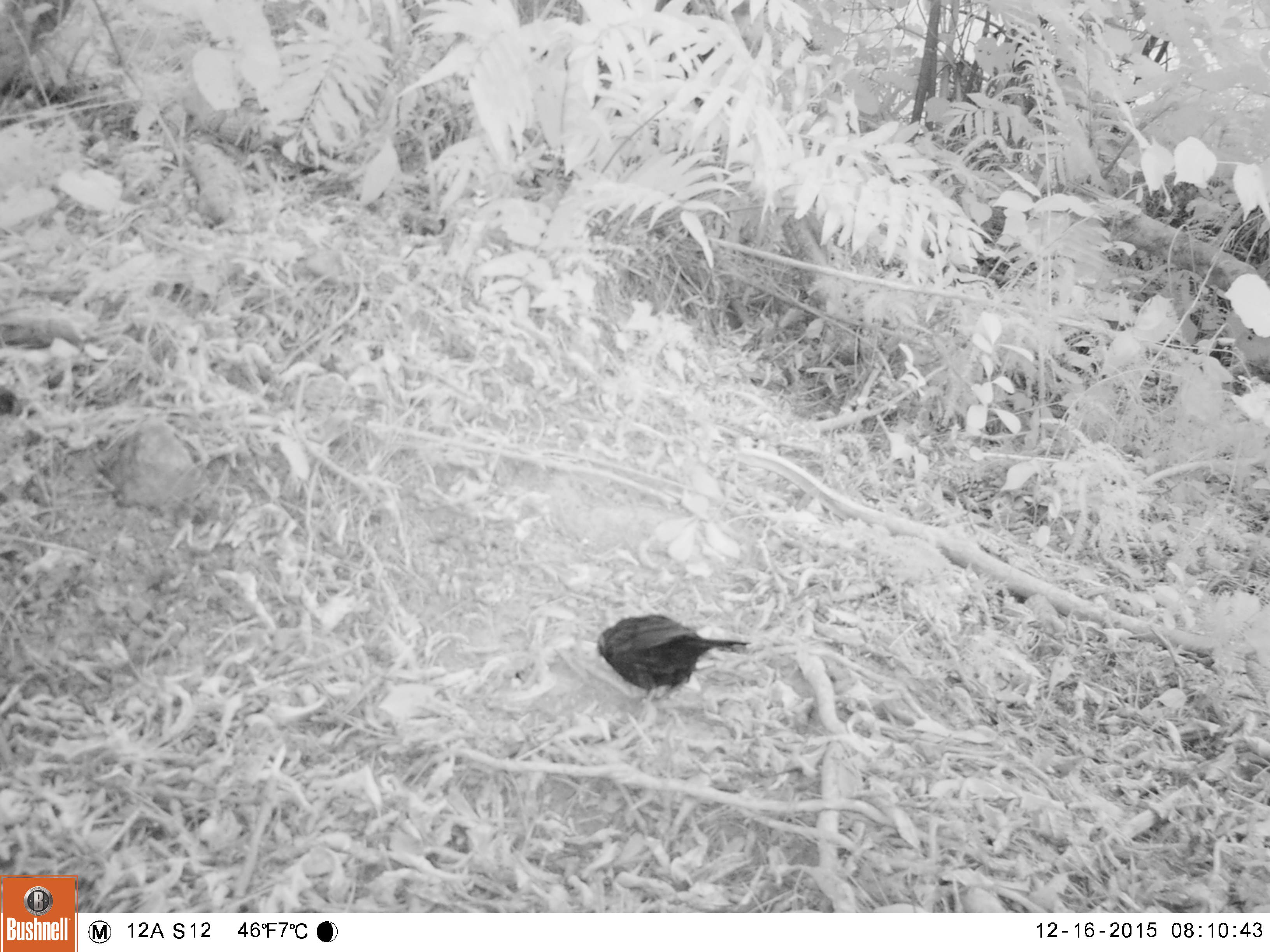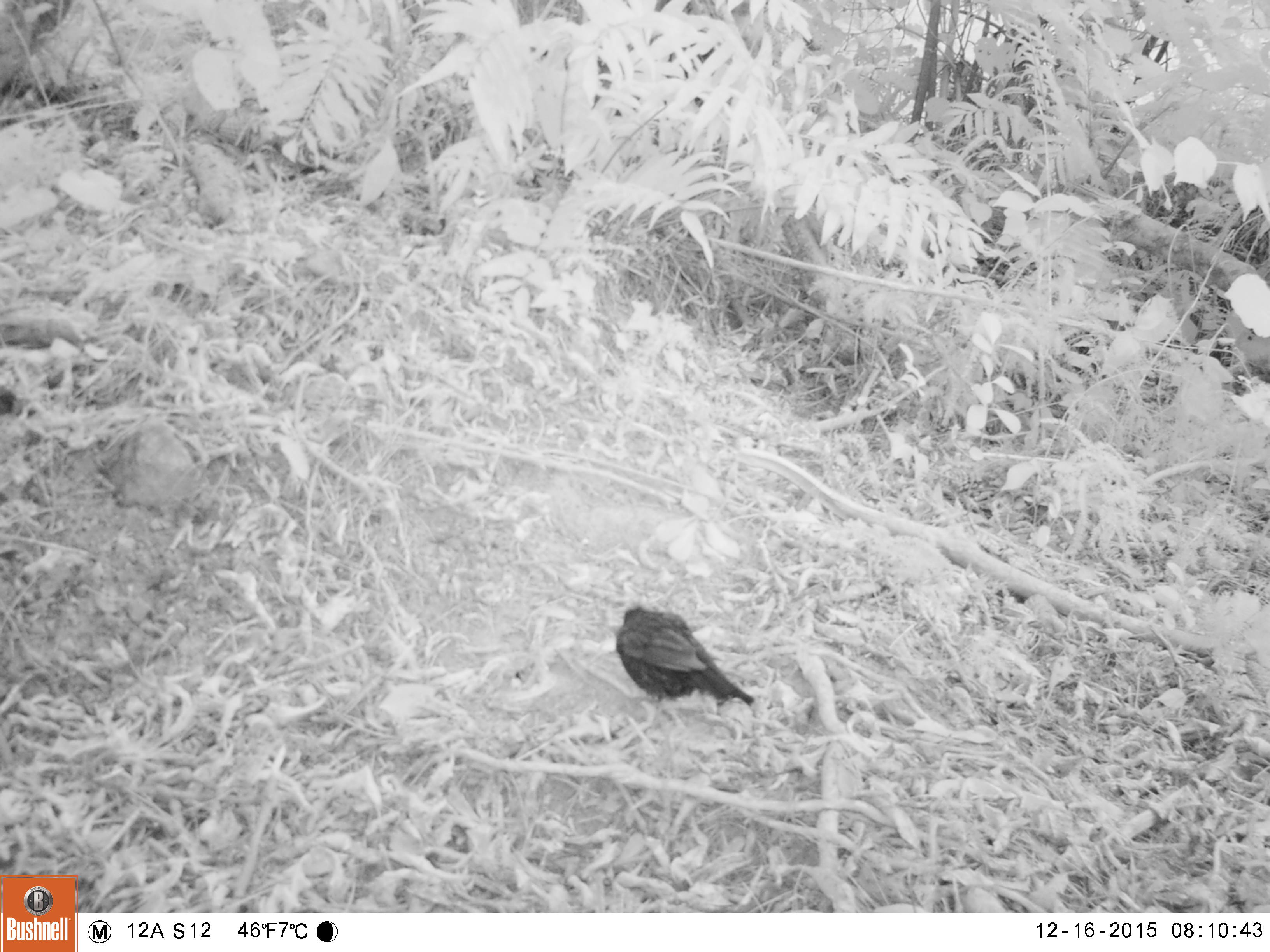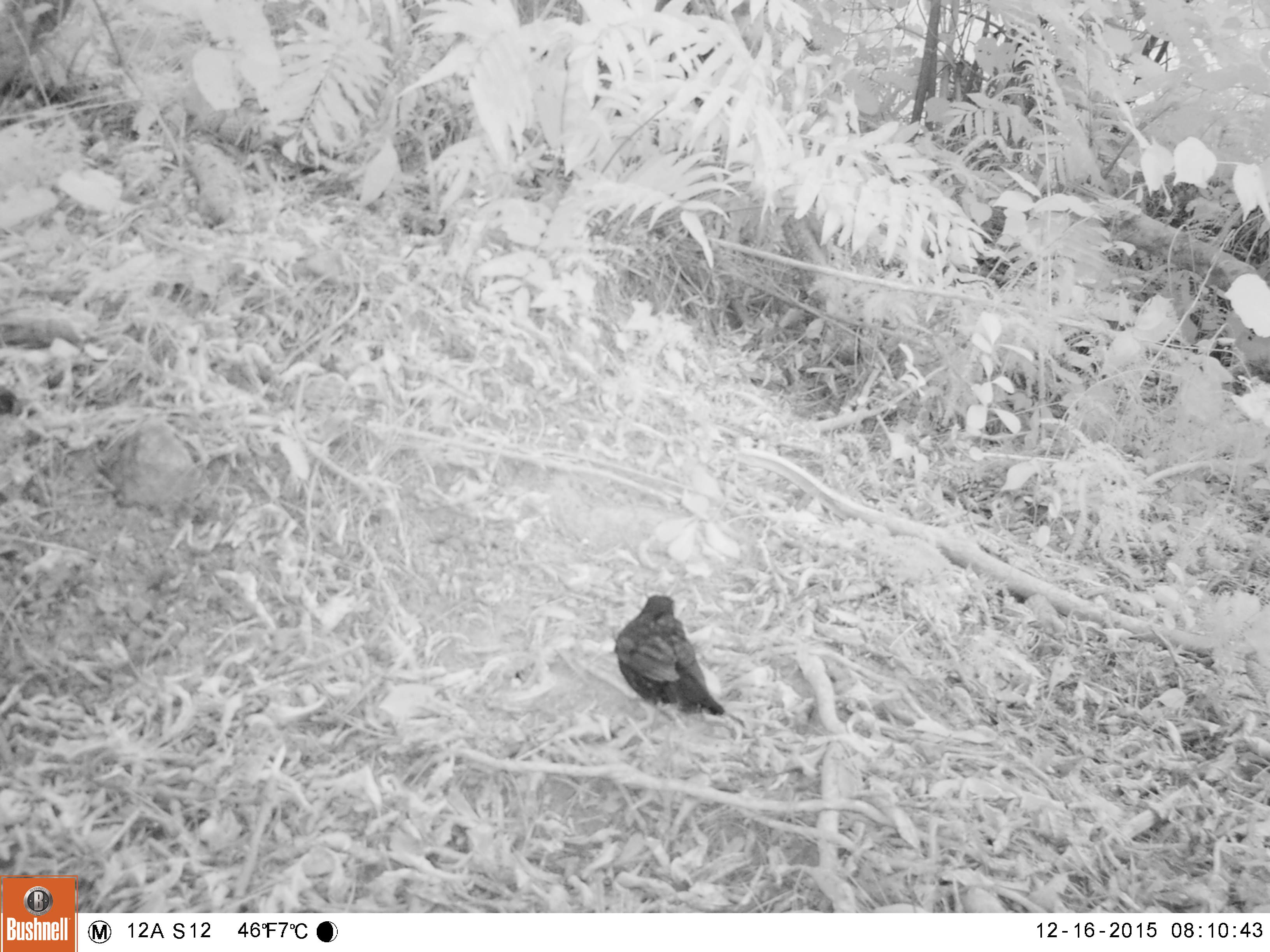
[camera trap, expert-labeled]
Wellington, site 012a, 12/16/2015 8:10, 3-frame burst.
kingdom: Animalia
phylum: Chordata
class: Aves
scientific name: Aves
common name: bird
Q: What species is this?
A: Bird (Aves).